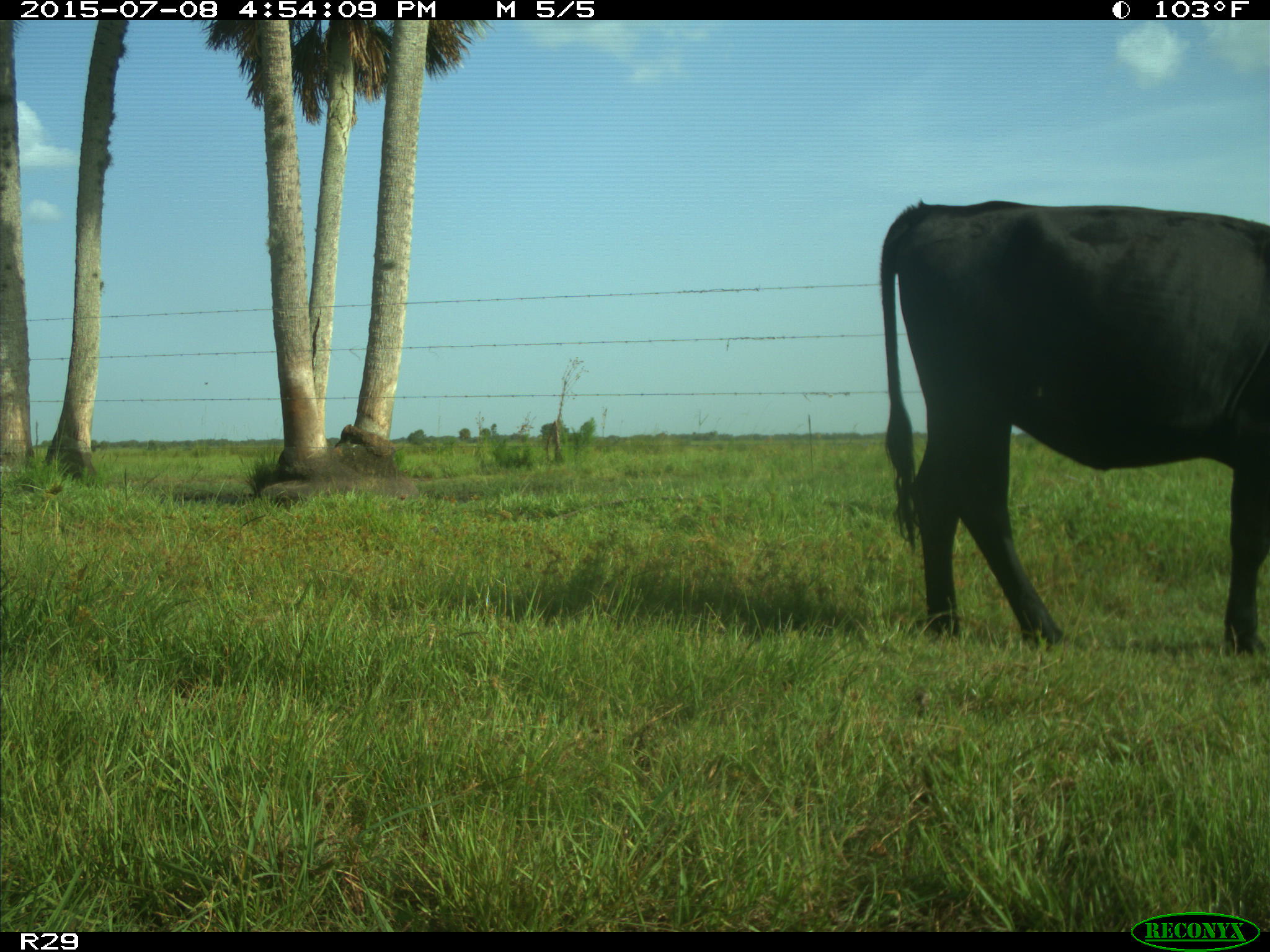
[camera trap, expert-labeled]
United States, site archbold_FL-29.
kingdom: Animalia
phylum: Chordata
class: Mammalia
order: Artiodactyla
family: Bovidae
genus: Bos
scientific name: Bos taurus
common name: domestic cow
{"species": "Bos taurus (domestic cow)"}